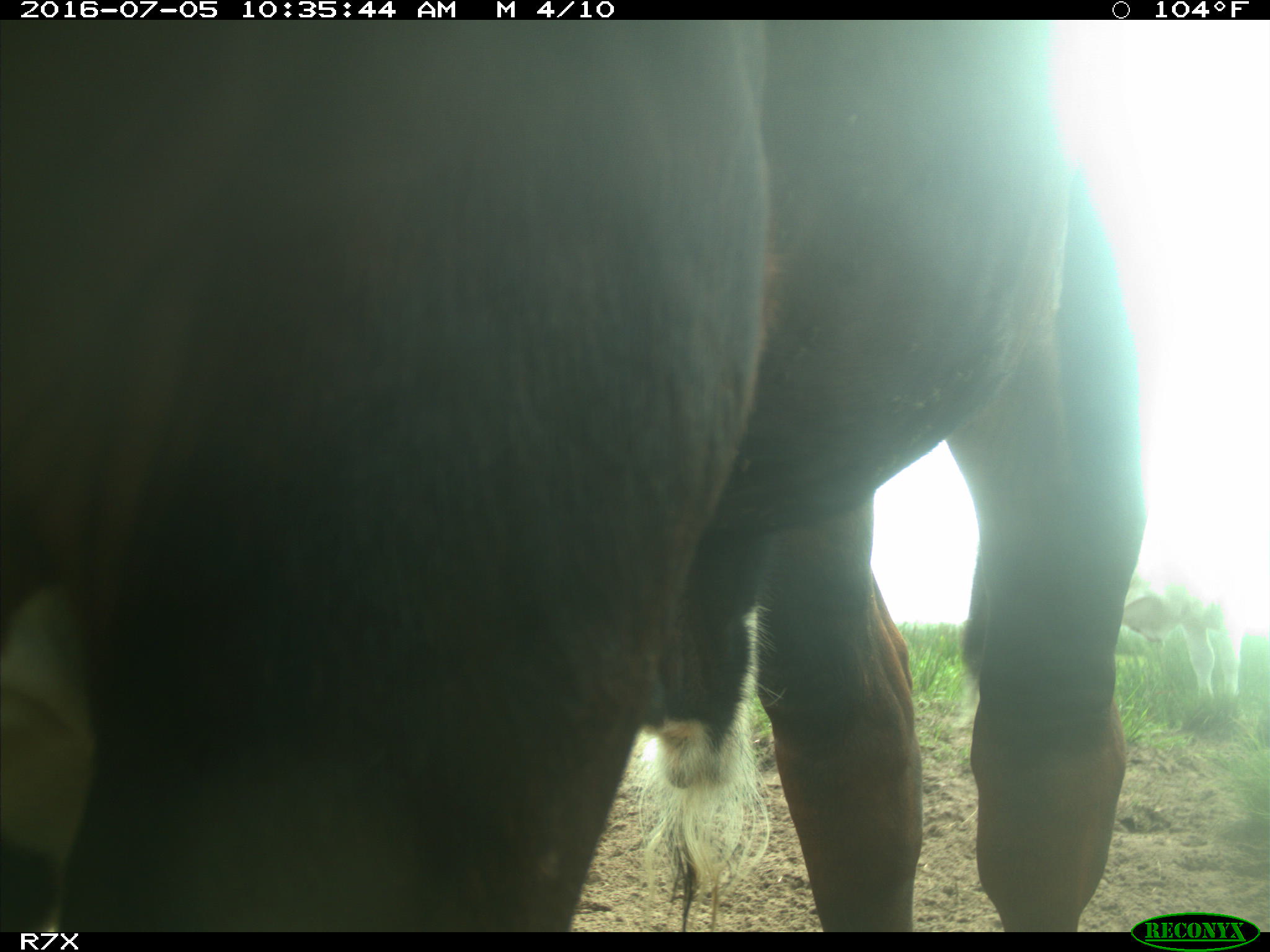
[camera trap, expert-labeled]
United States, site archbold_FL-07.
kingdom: Animalia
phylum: Chordata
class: Mammalia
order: Artiodactyla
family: Bovidae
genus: Bos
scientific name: Bos taurus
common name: domestic cow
Bos taurus (domestic cow).